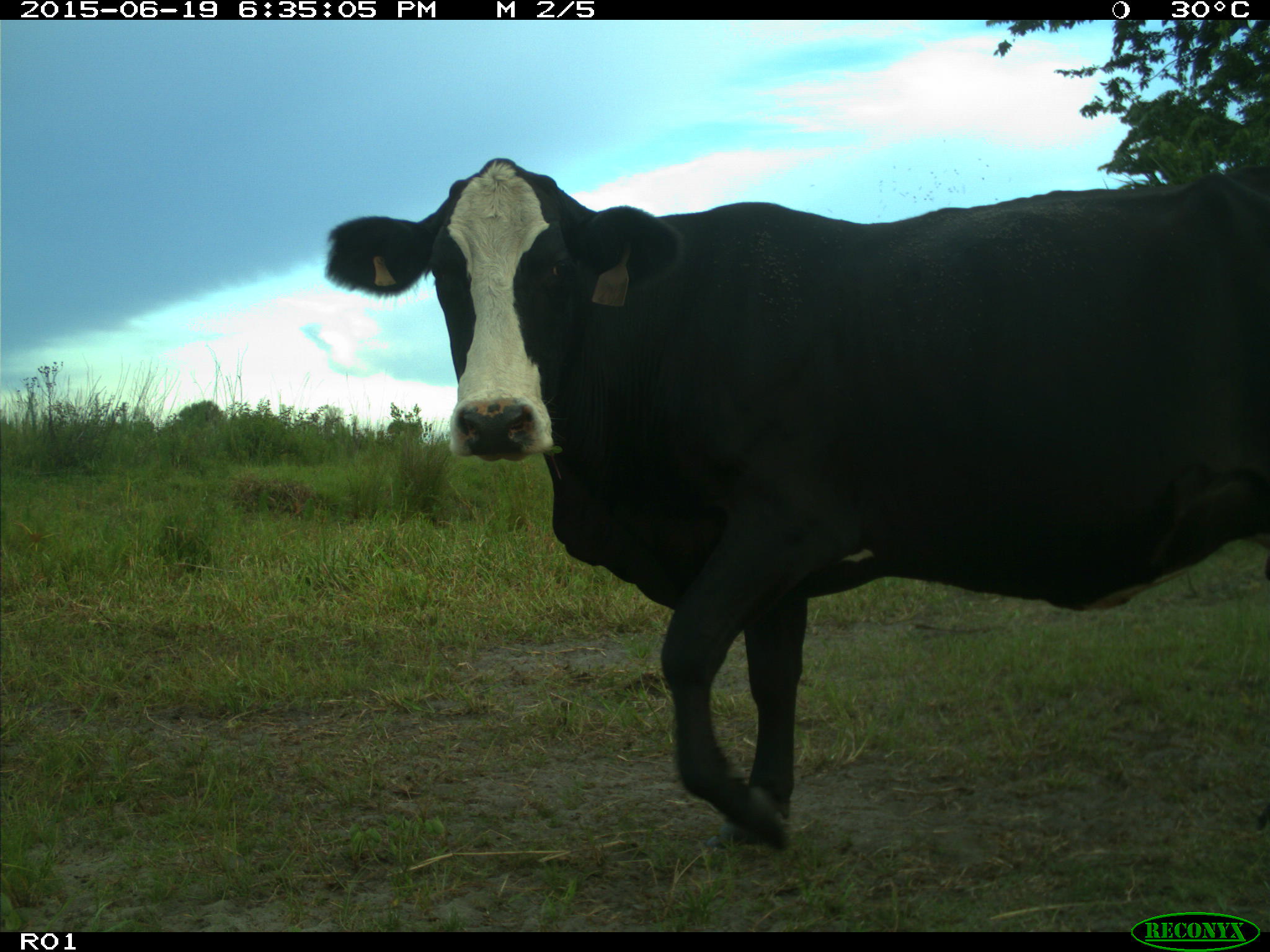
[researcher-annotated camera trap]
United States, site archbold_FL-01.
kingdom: Animalia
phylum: Chordata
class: Mammalia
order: Artiodactyla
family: Bovidae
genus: Bos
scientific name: Bos taurus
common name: domestic cow